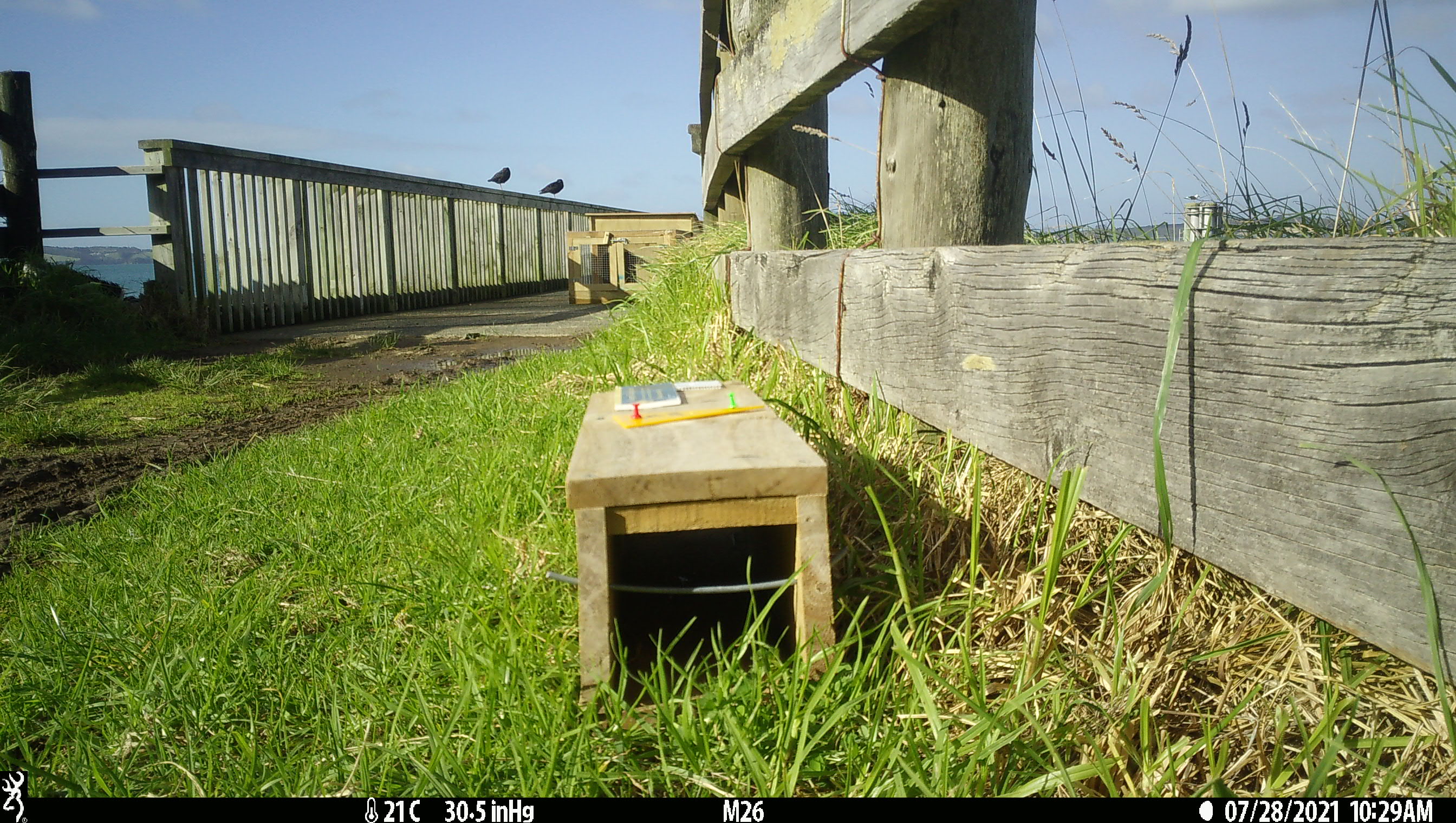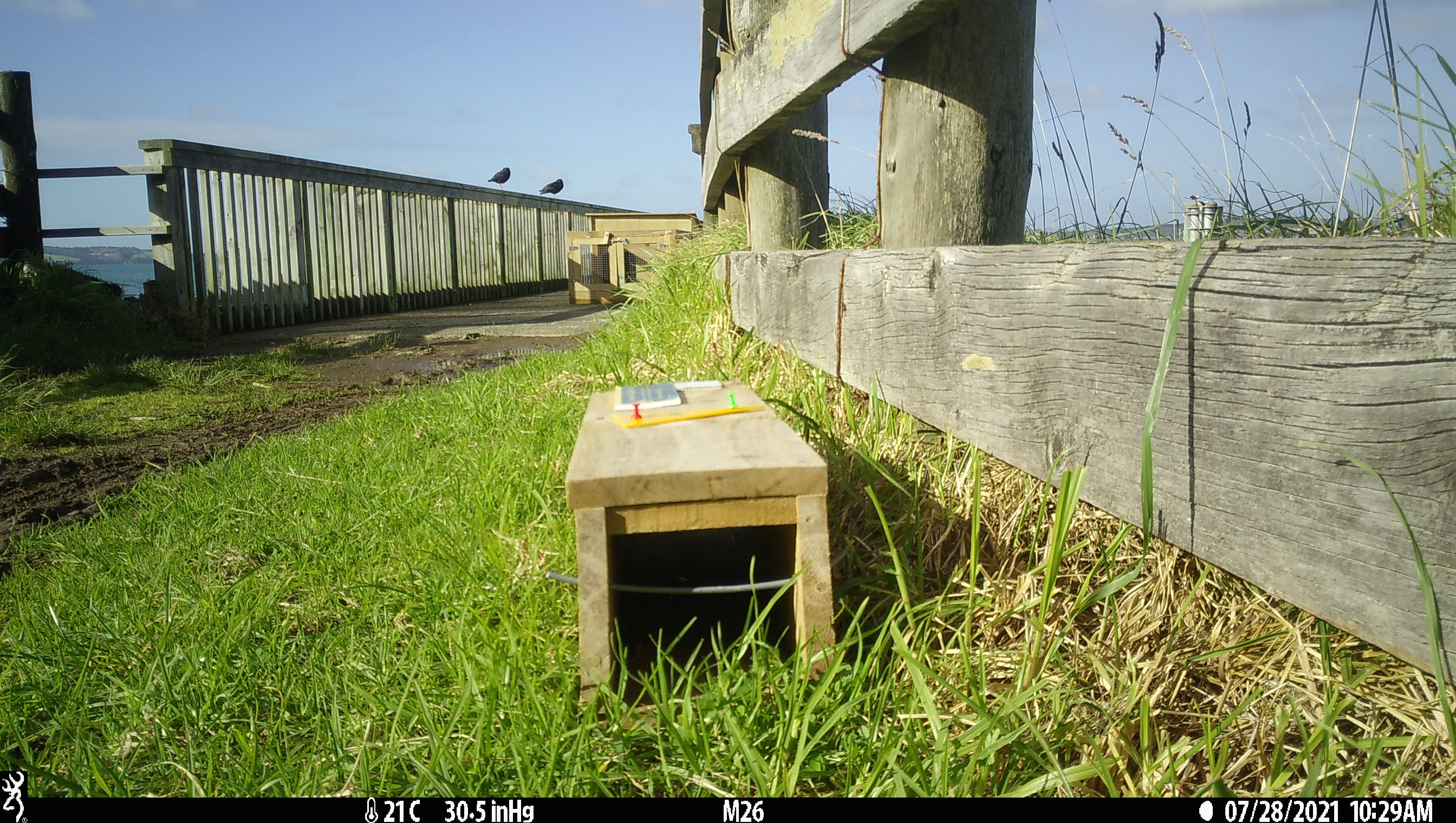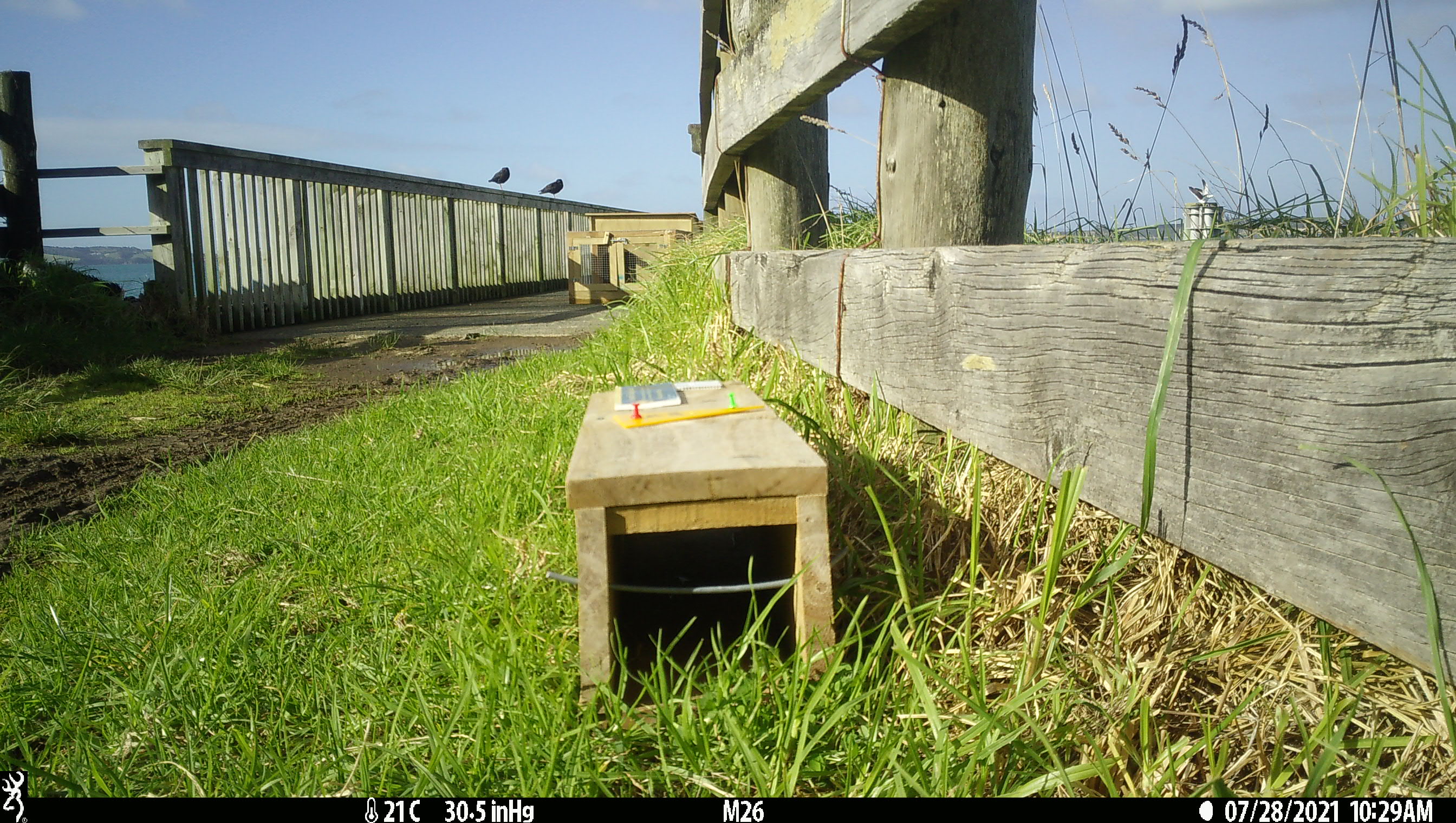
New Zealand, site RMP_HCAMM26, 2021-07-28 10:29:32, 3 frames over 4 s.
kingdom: Animalia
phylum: Chordata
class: Aves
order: Charadriiformes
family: Haematopodidae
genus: Haematopus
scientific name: Haematopus unicolor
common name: variable oystercatcher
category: oystercatcher